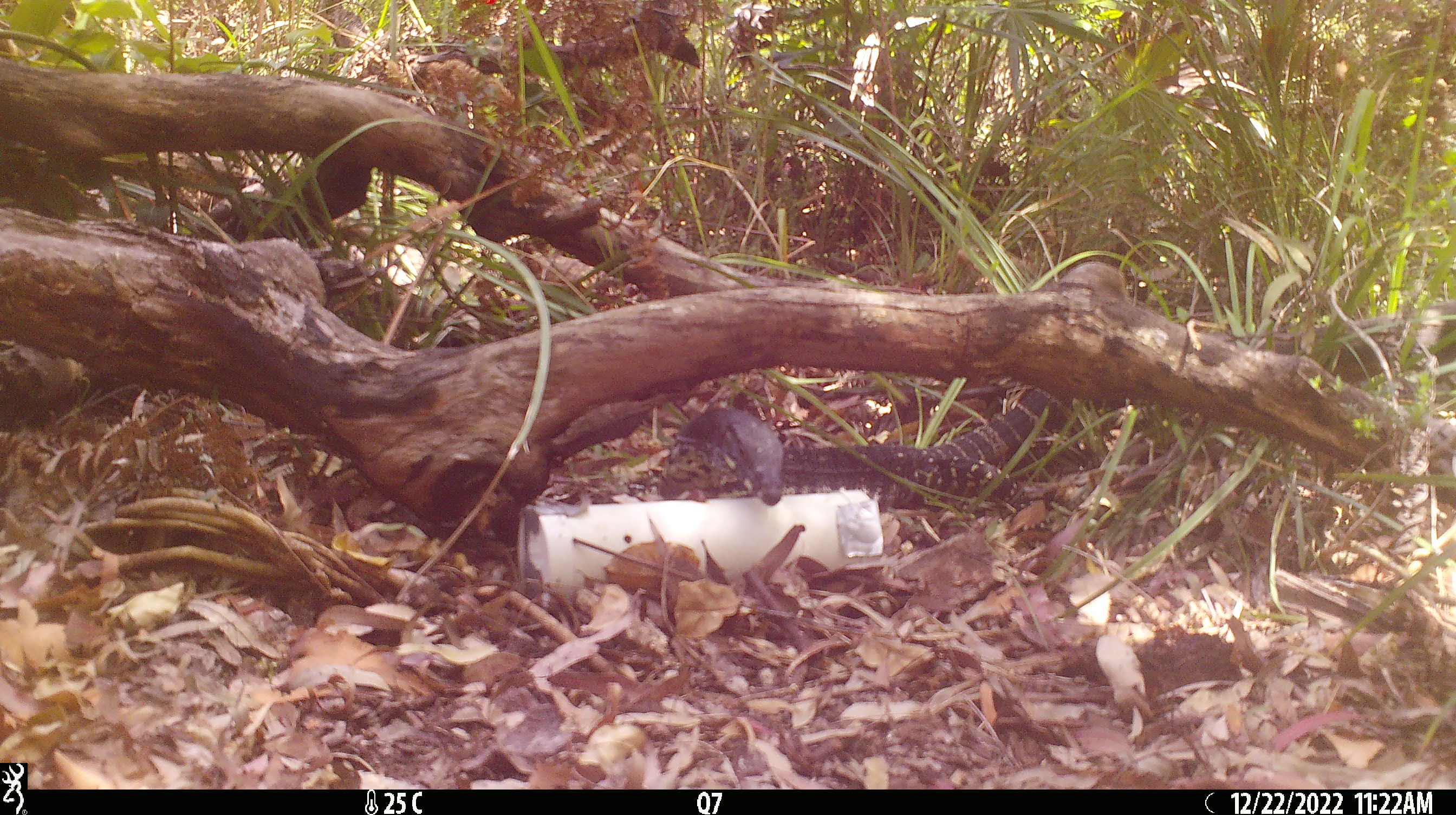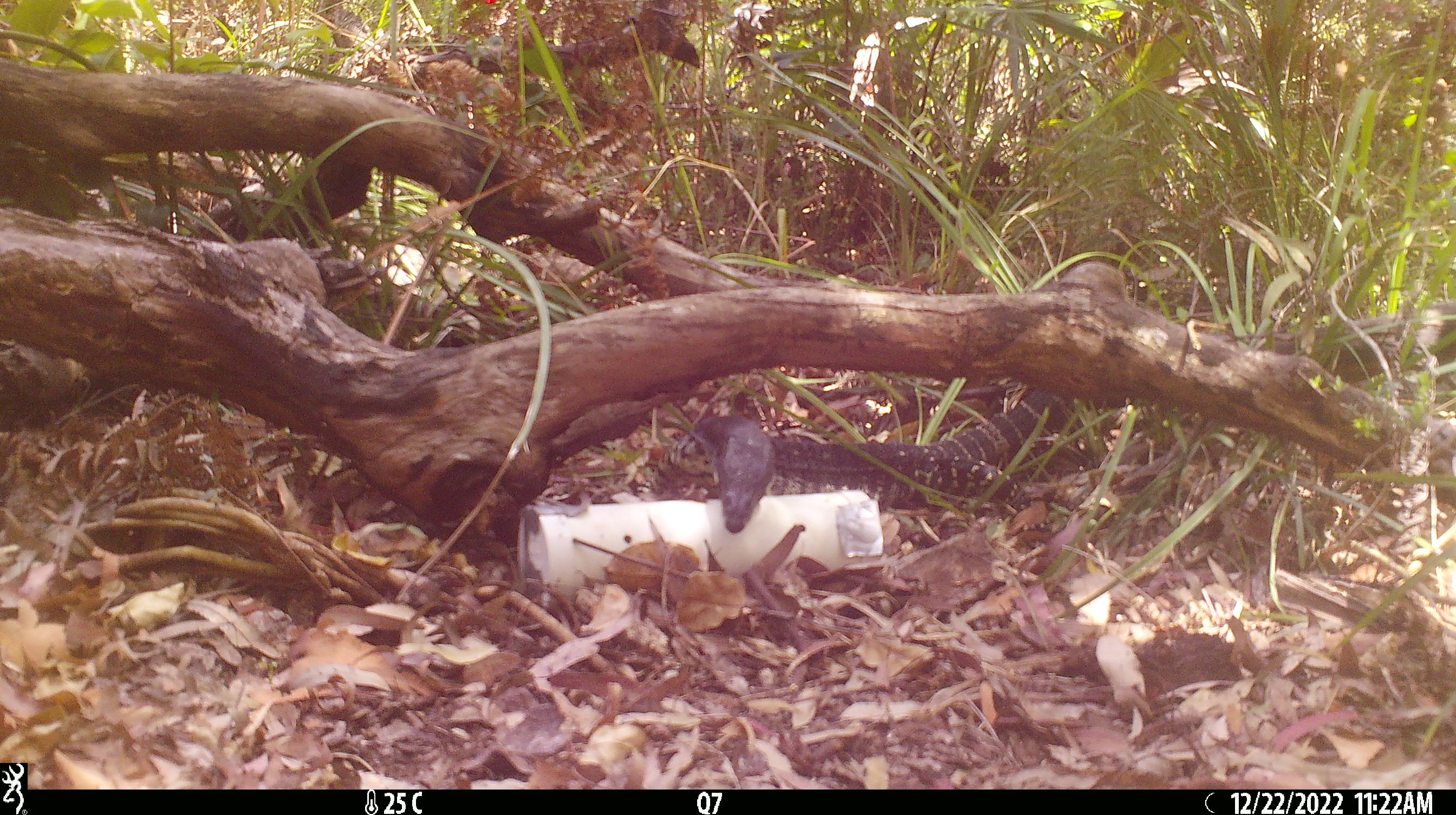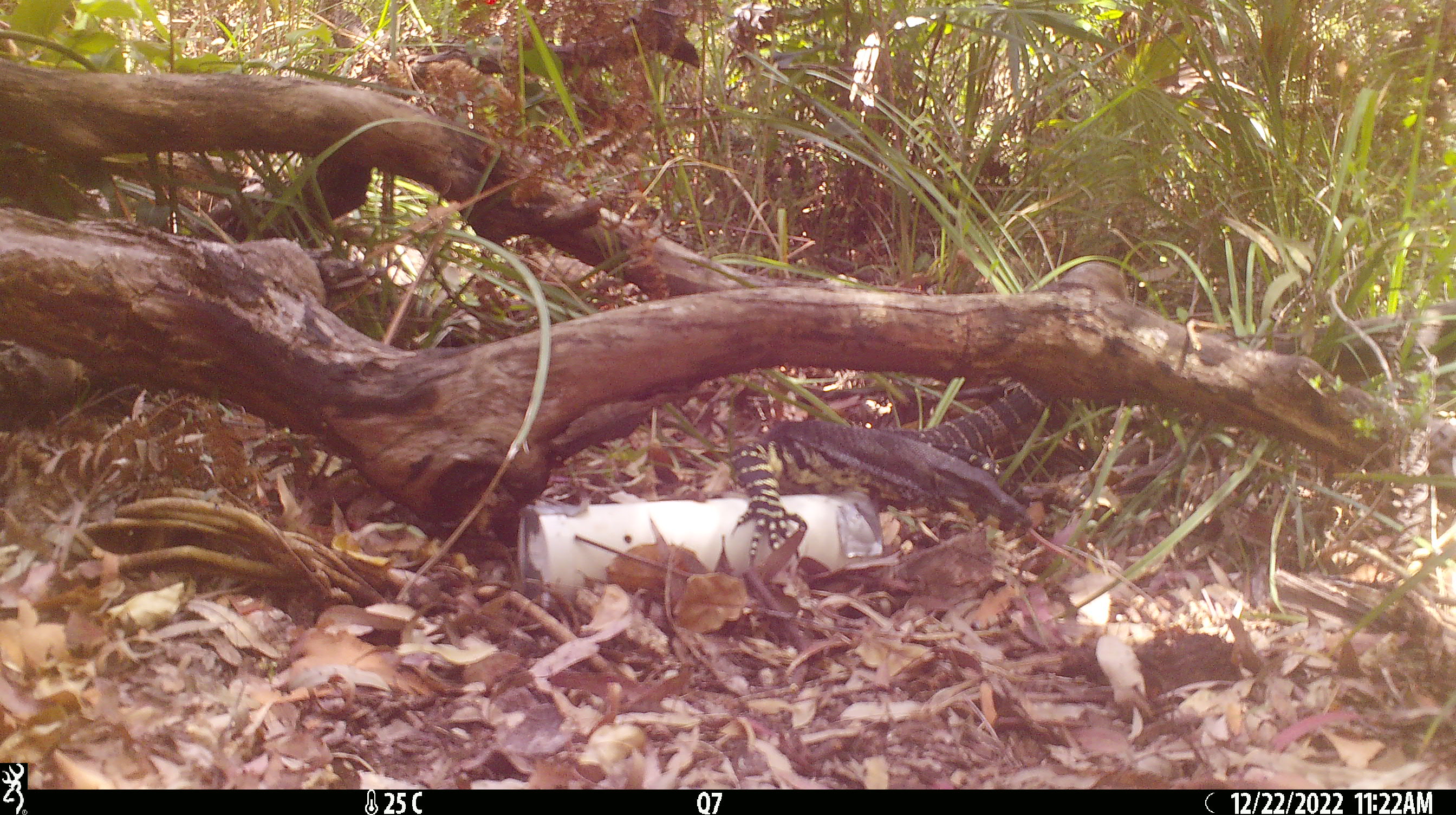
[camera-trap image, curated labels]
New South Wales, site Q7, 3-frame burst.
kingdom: Animalia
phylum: Chordata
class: Reptilia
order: Squamata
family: Varanidae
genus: Varanus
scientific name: Varanus varius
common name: lace monitor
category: goanna